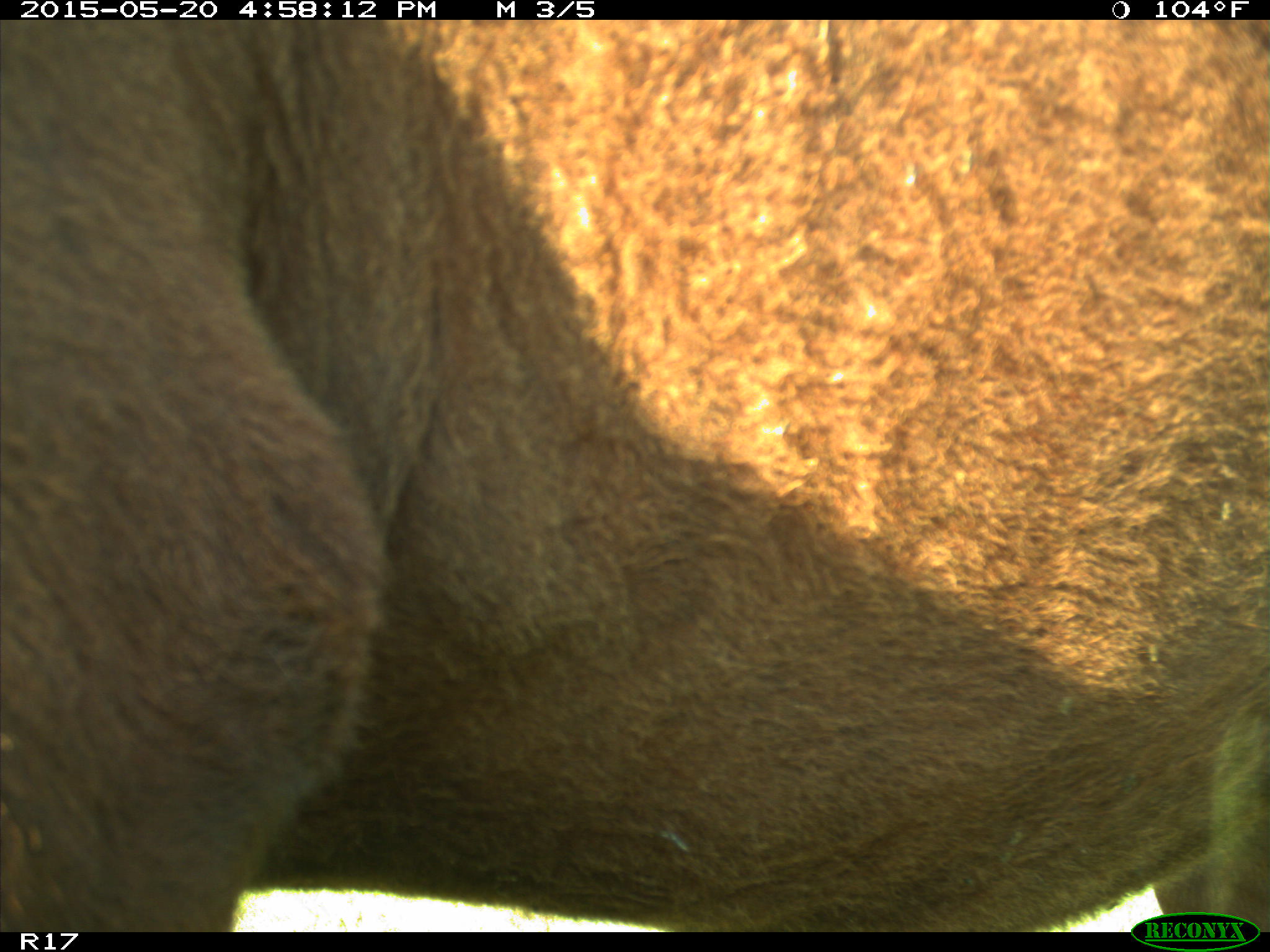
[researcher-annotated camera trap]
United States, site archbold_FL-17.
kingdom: Animalia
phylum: Chordata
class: Mammalia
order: Artiodactyla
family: Bovidae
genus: Bos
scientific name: Bos taurus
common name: domestic cow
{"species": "Bos taurus (domestic cow)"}